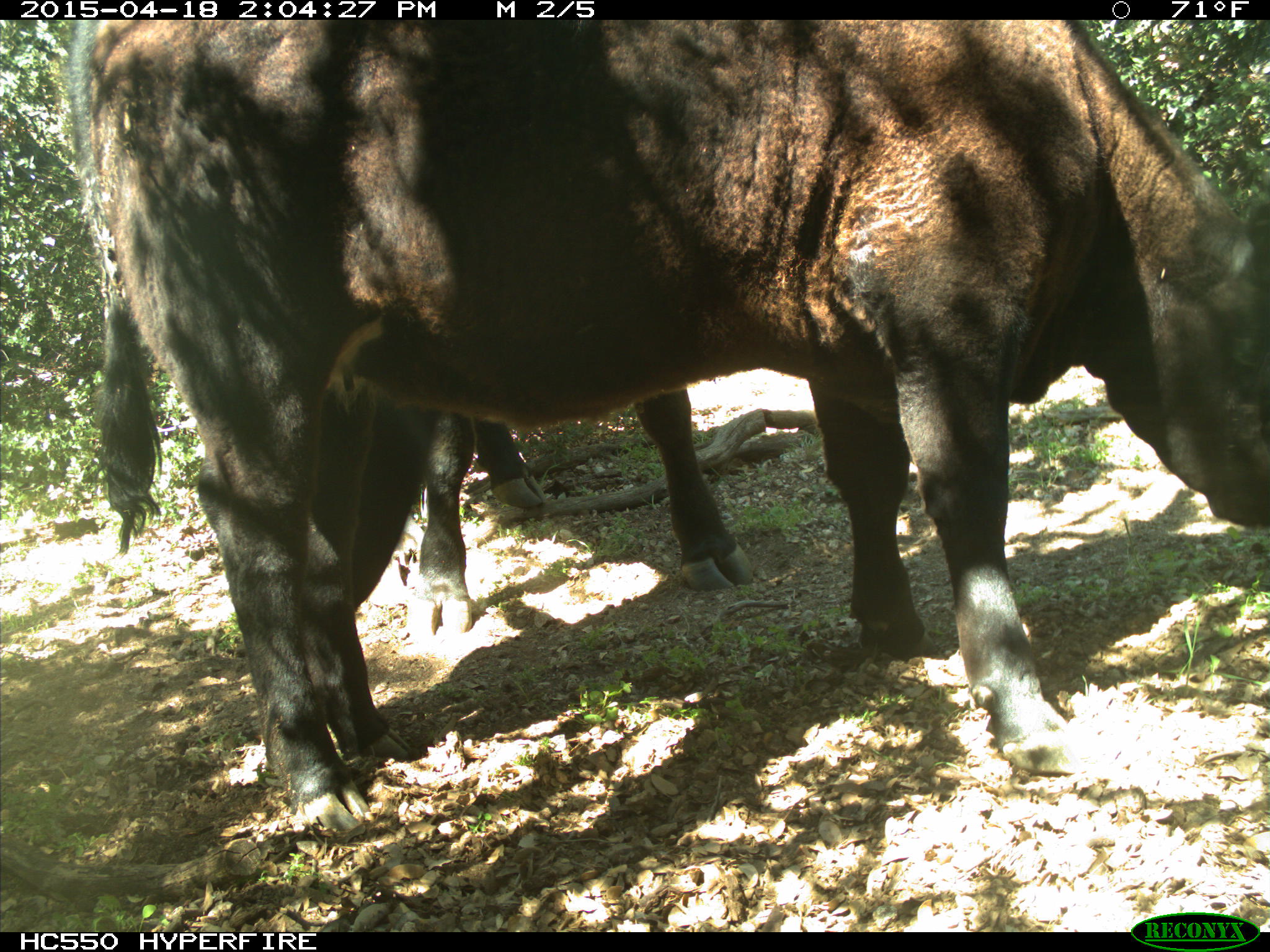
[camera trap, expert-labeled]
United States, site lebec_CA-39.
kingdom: Animalia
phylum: Chordata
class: Mammalia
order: Artiodactyla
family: Bovidae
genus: Bos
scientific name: Bos taurus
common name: domestic cow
Bos taurus (domestic cow).